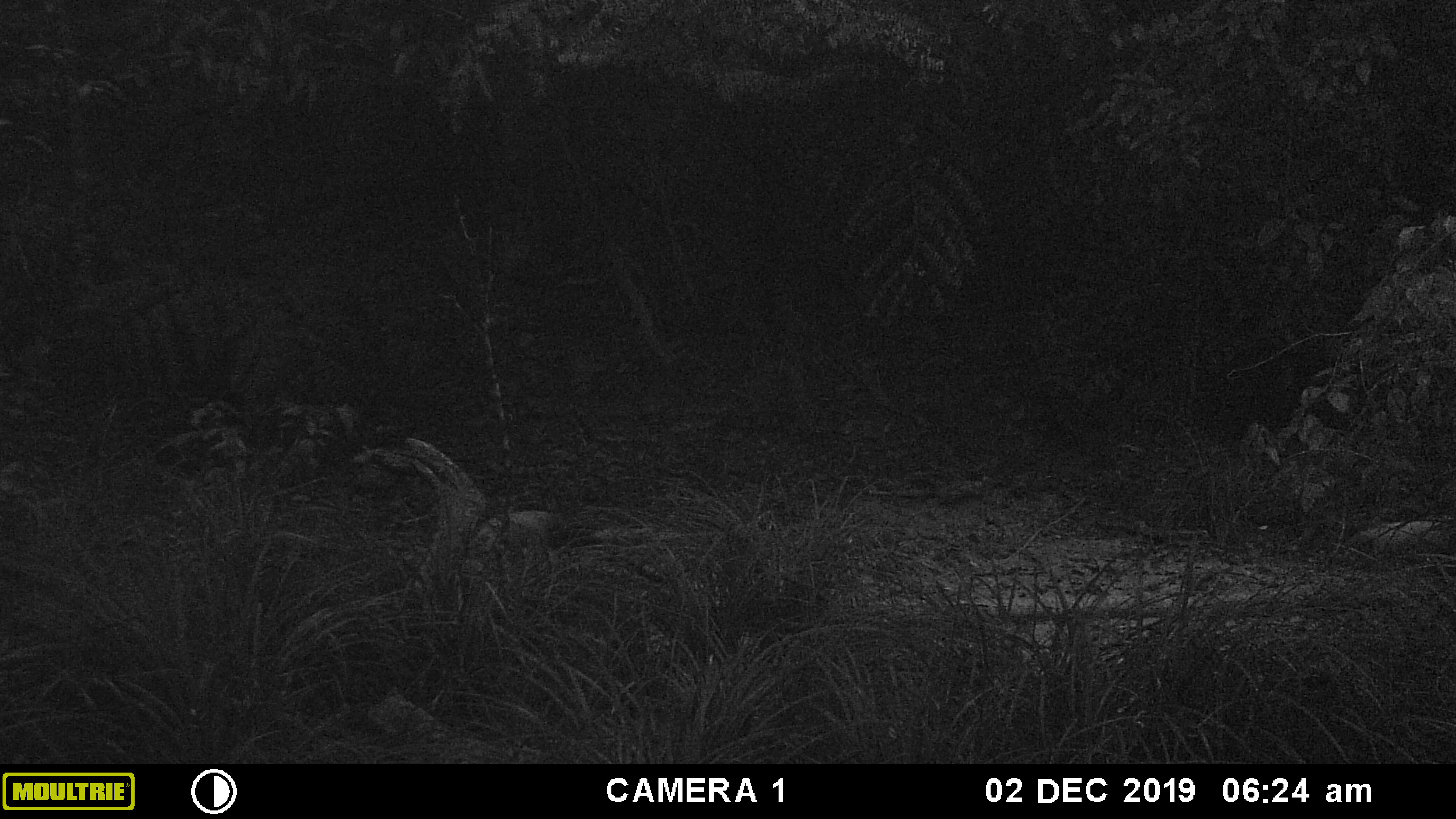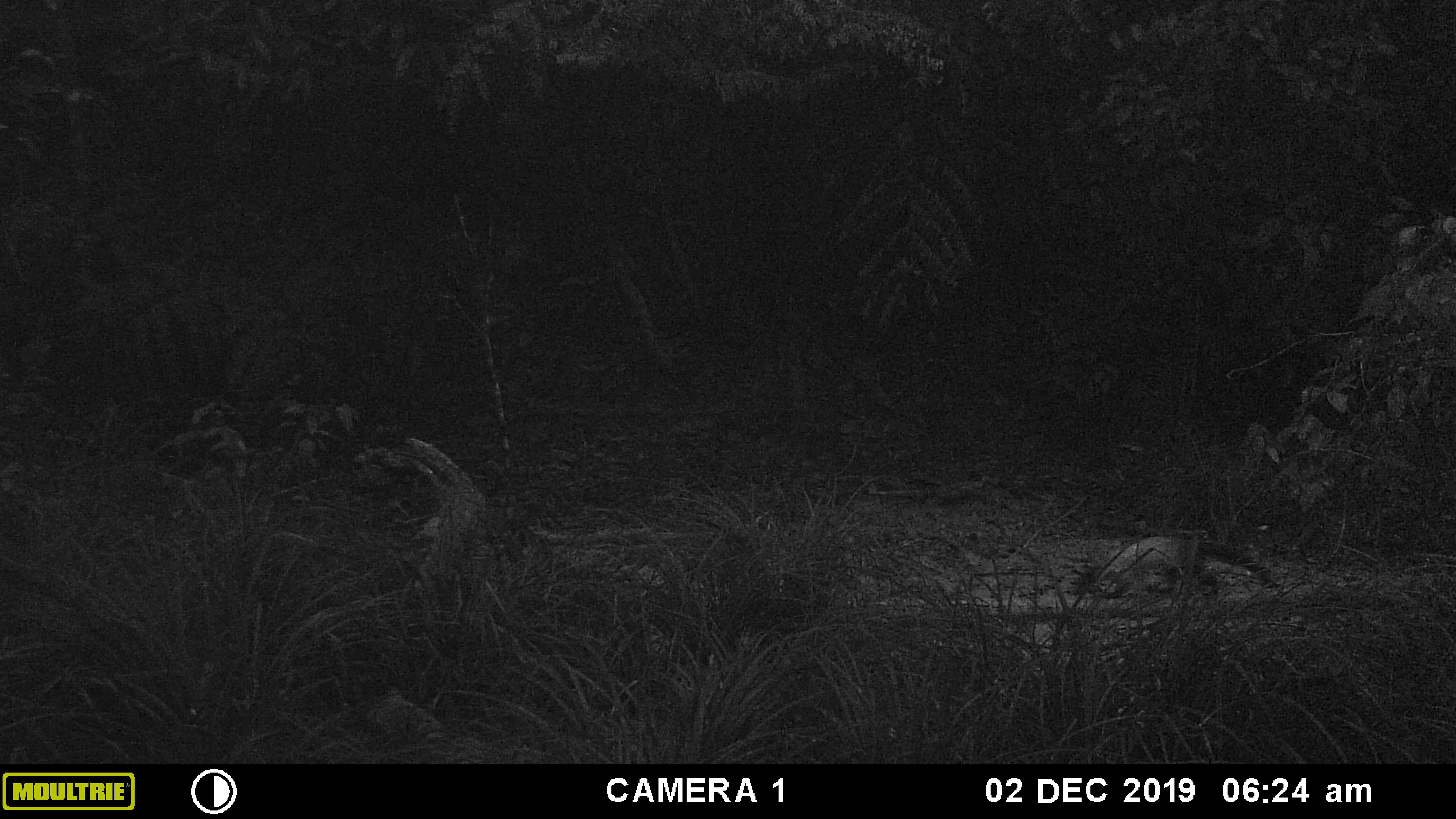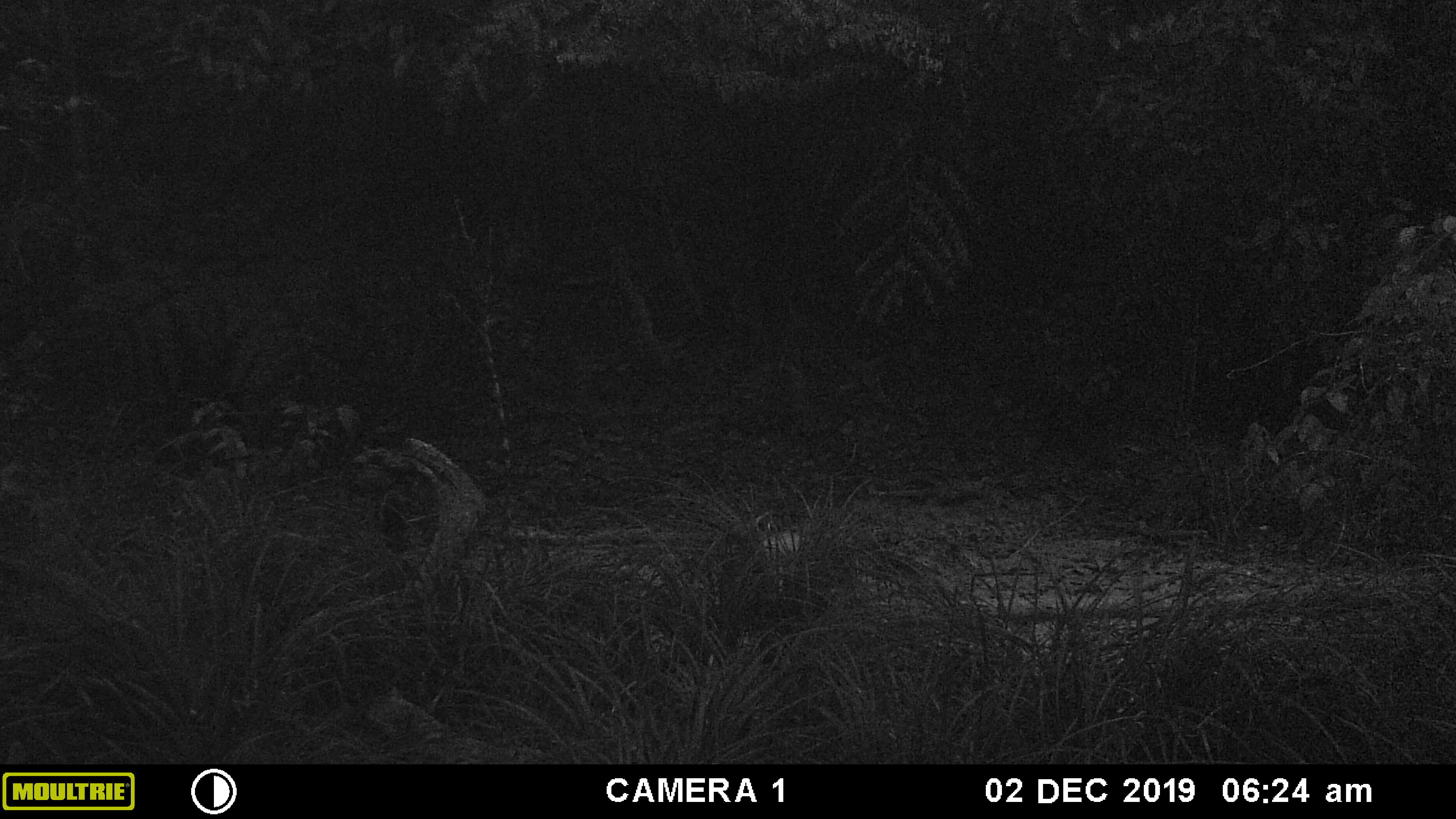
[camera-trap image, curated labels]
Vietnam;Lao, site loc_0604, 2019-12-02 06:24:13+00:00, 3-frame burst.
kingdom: Animalia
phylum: Chordata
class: Mammalia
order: Carnivora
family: Mustelidae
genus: Martes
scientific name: Martes flavigula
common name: yellow-throated marten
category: yellow throated marten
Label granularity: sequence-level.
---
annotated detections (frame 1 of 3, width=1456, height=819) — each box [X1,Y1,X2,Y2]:
yellow throated marten: [464,508,664,584]; [1343,518,1456,566]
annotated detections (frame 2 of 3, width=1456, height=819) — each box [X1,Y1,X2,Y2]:
yellow throated marten: [1073,536,1281,600]